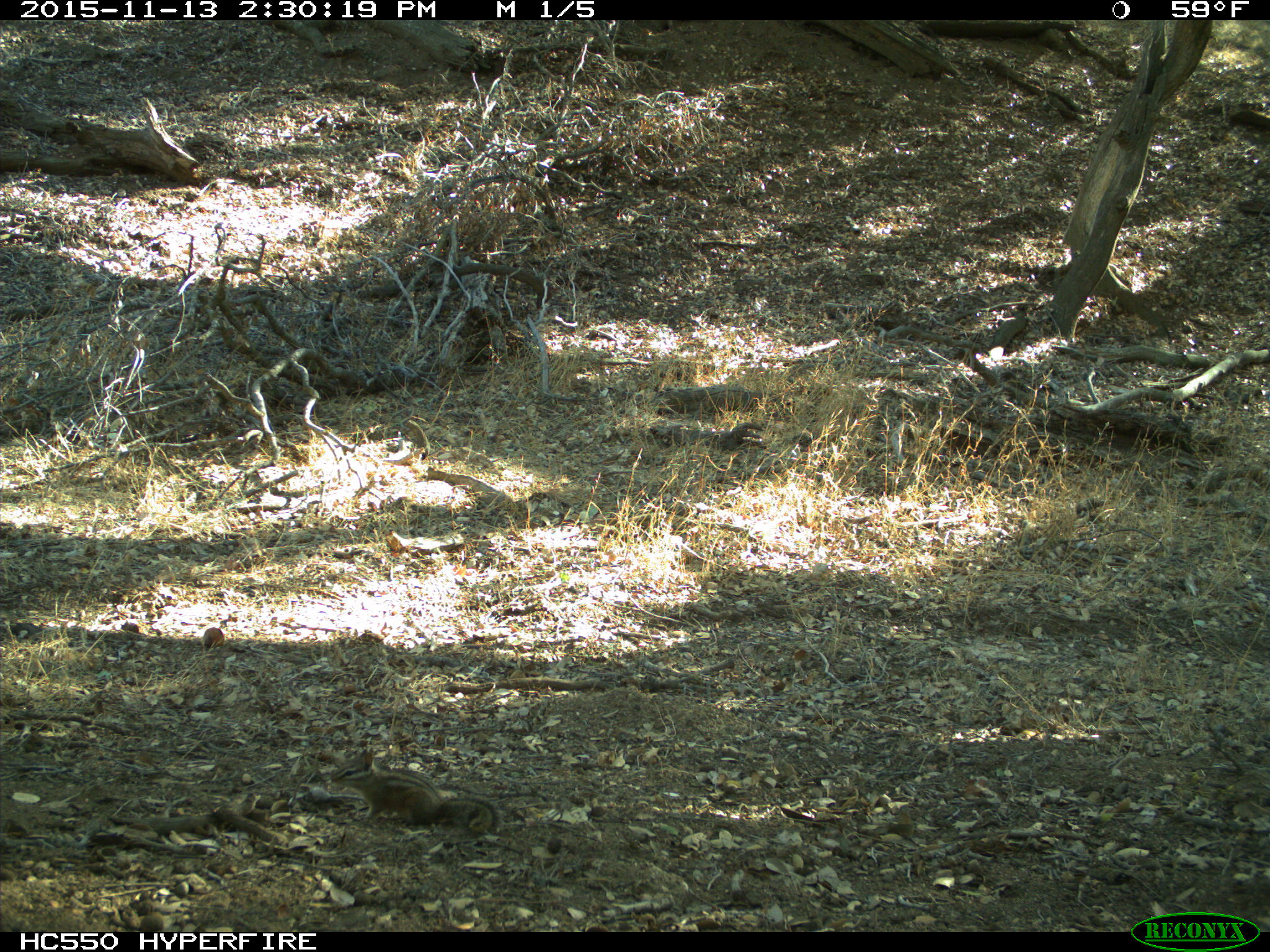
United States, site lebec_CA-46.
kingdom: Animalia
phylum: Chordata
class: Mammalia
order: Rodentia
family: Sciuridae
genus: Tamias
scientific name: Tamias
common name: chipmunk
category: unidentified chipmunk